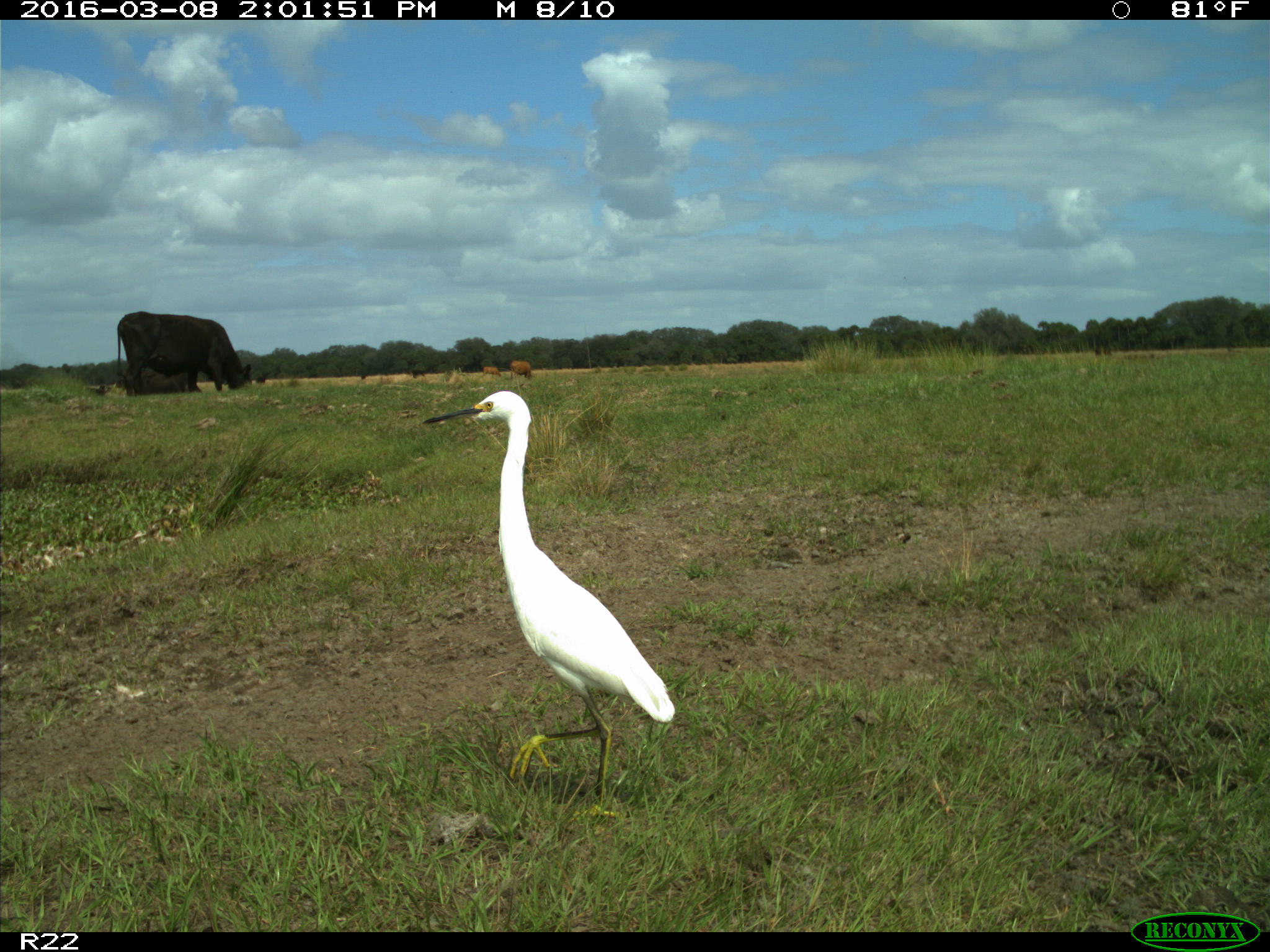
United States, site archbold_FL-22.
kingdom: Animalia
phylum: Chordata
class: Mammalia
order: Artiodactyla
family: Bovidae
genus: Bos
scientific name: Bos taurus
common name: domestic cow